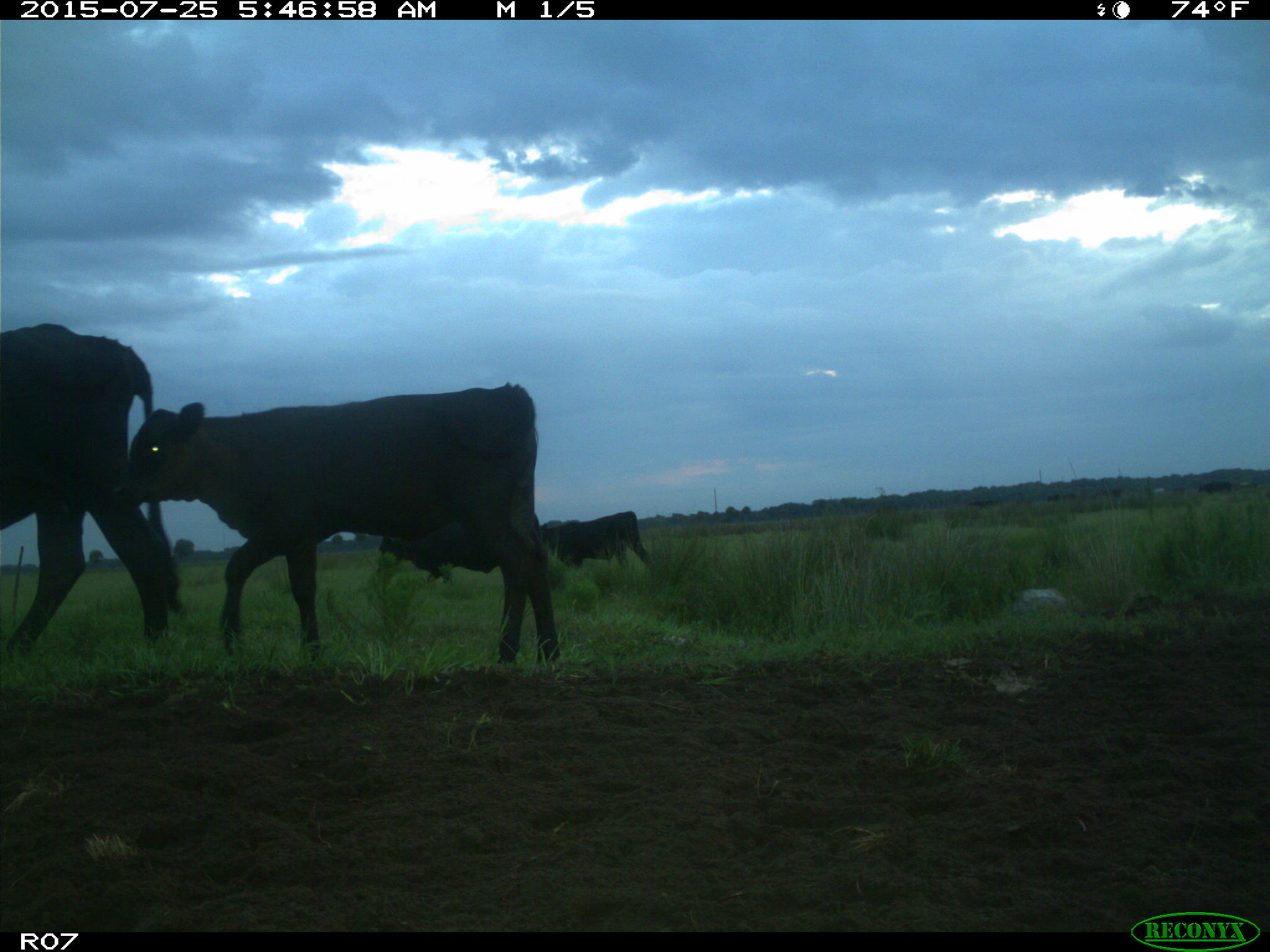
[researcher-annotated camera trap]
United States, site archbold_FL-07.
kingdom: Animalia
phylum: Chordata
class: Mammalia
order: Artiodactyla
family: Bovidae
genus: Bos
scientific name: Bos taurus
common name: domestic cow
Bos taurus (domestic cow).